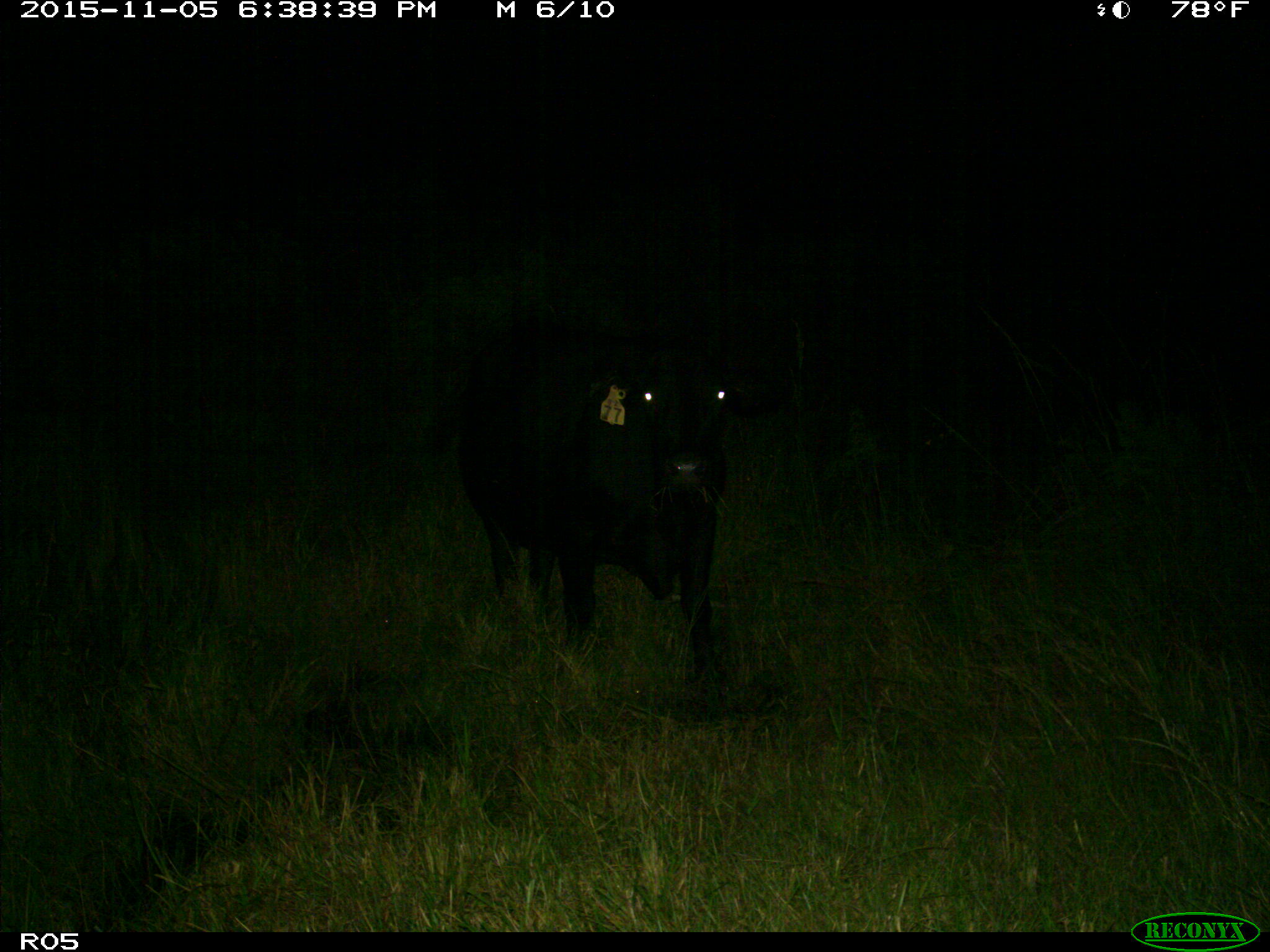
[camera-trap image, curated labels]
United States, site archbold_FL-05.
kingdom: Animalia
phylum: Chordata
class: Mammalia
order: Artiodactyla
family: Bovidae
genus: Bos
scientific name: Bos taurus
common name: domestic cow